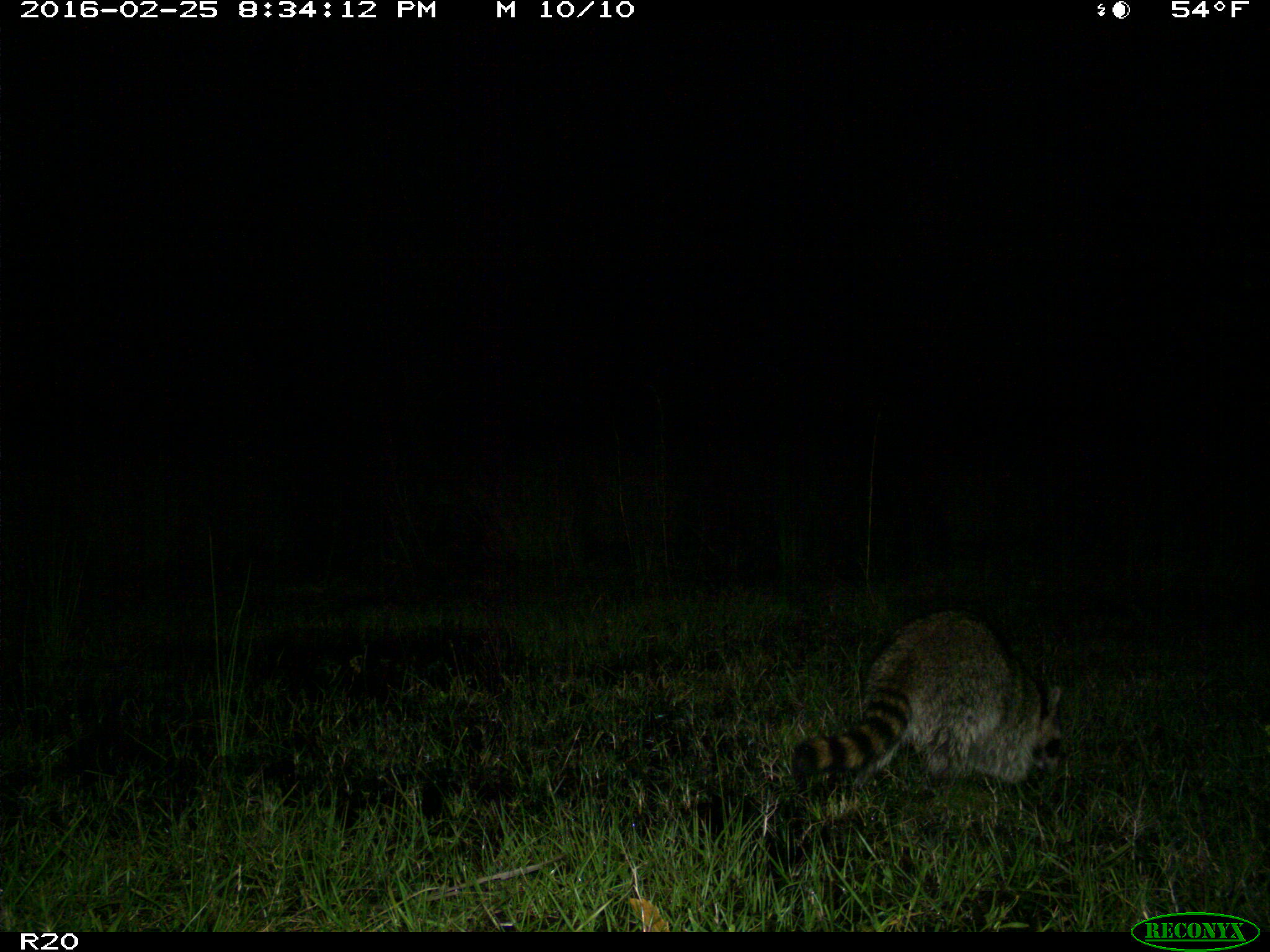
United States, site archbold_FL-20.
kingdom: Animalia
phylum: Chordata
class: Mammalia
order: Carnivora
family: Procyonidae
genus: Procyon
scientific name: Procyon lotor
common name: common raccoon